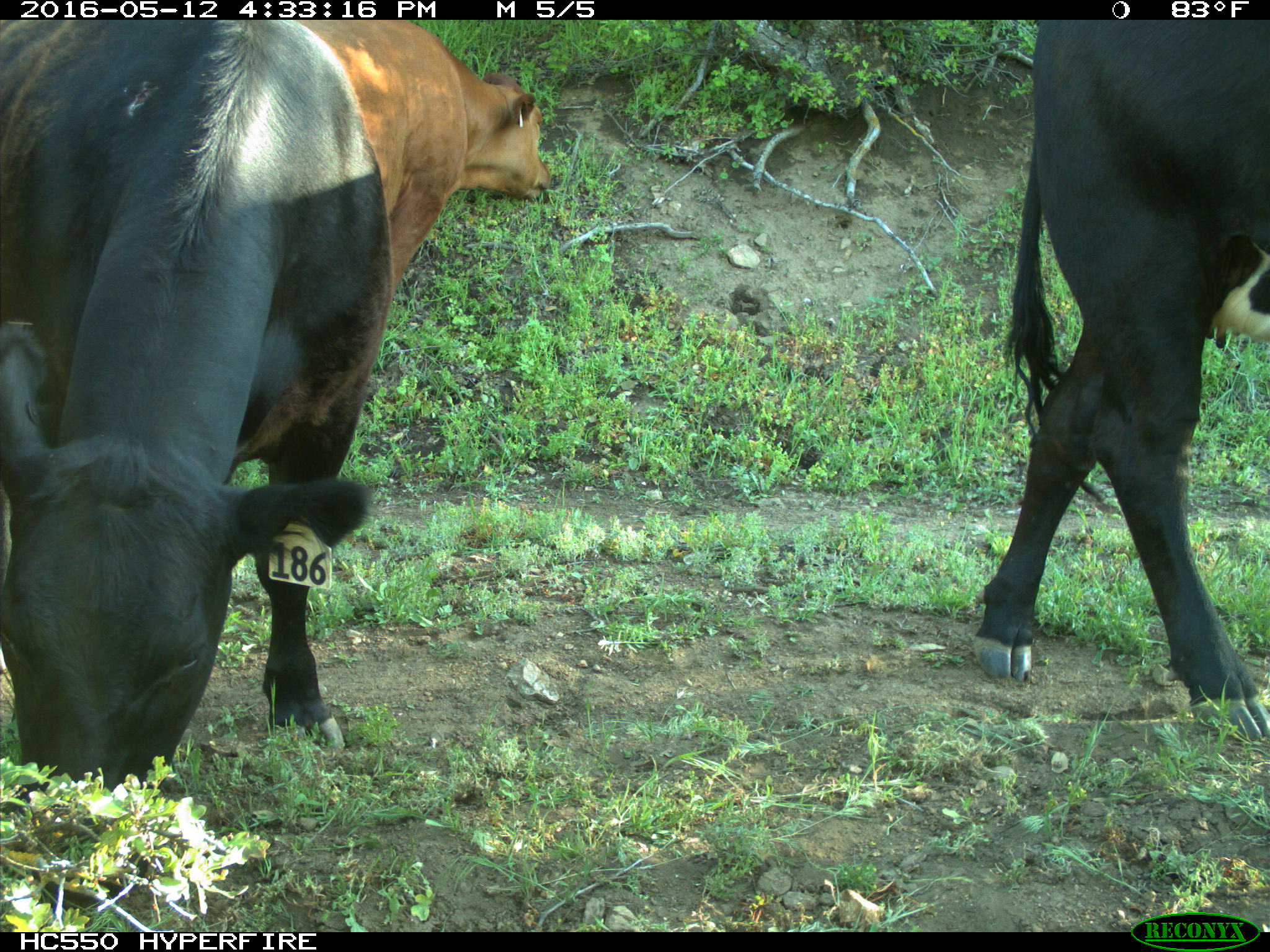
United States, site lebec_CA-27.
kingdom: Animalia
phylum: Chordata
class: Mammalia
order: Artiodactyla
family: Bovidae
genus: Bos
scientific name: Bos taurus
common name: domestic cow